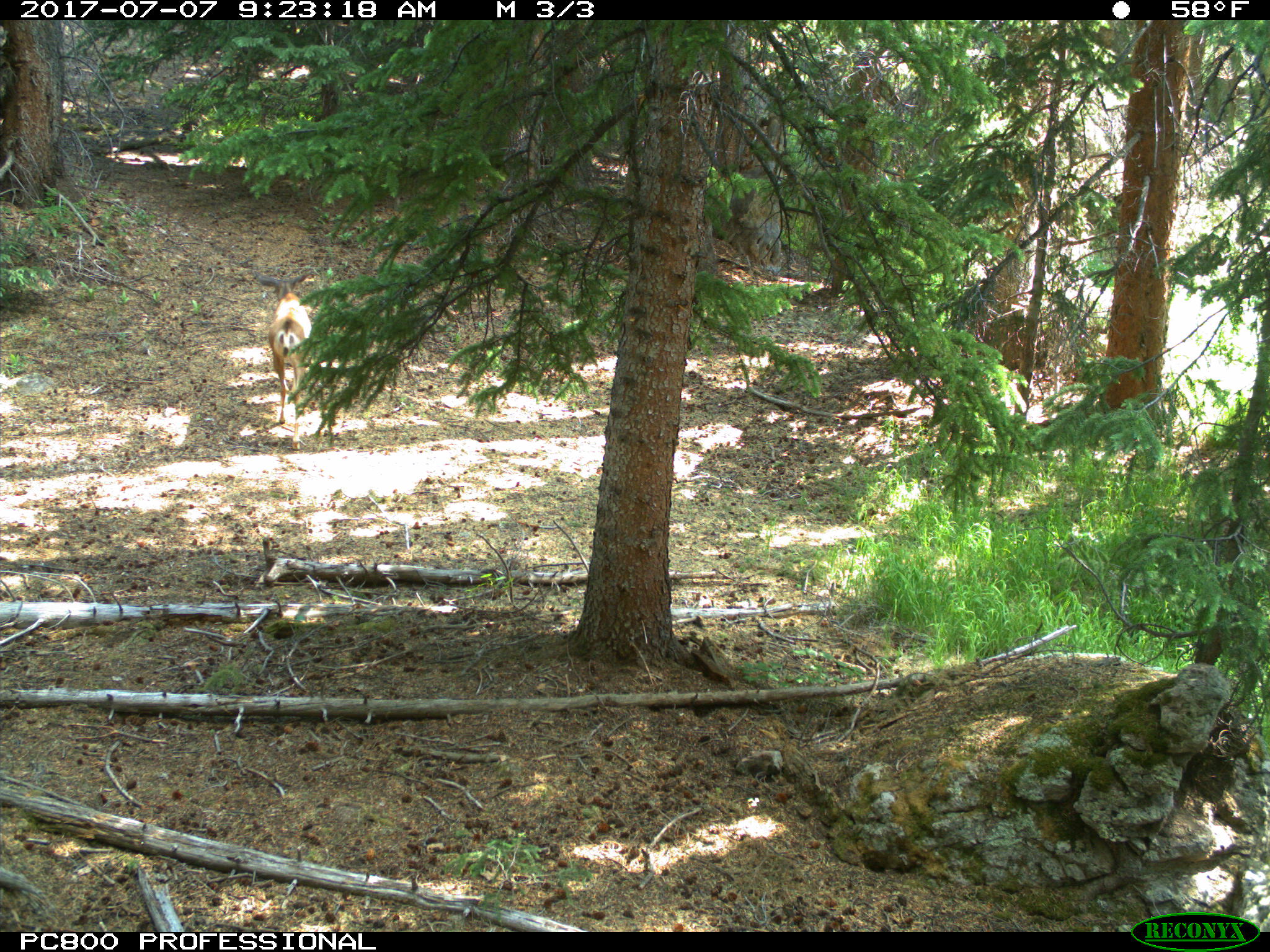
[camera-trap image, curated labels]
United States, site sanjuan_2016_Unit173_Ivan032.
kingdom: Animalia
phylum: Chordata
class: Mammalia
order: Artiodactyla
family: Cervidae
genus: Odocoileus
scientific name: Odocoileus hemionus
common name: mule deer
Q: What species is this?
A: Odocoileus hemionus (mule deer).